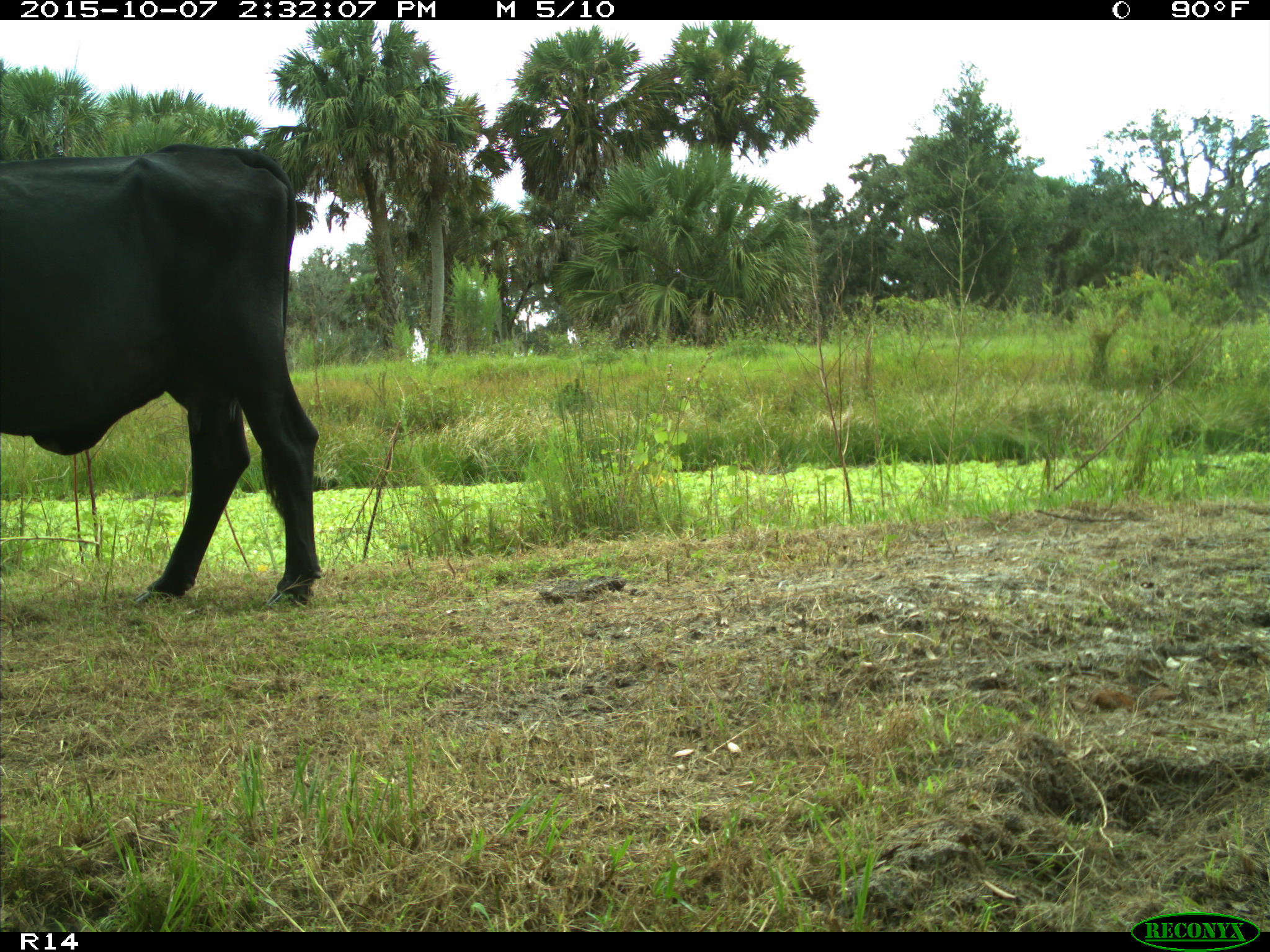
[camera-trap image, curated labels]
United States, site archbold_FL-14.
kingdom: Animalia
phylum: Chordata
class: Mammalia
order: Artiodactyla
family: Bovidae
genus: Bos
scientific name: Bos taurus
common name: domestic cow